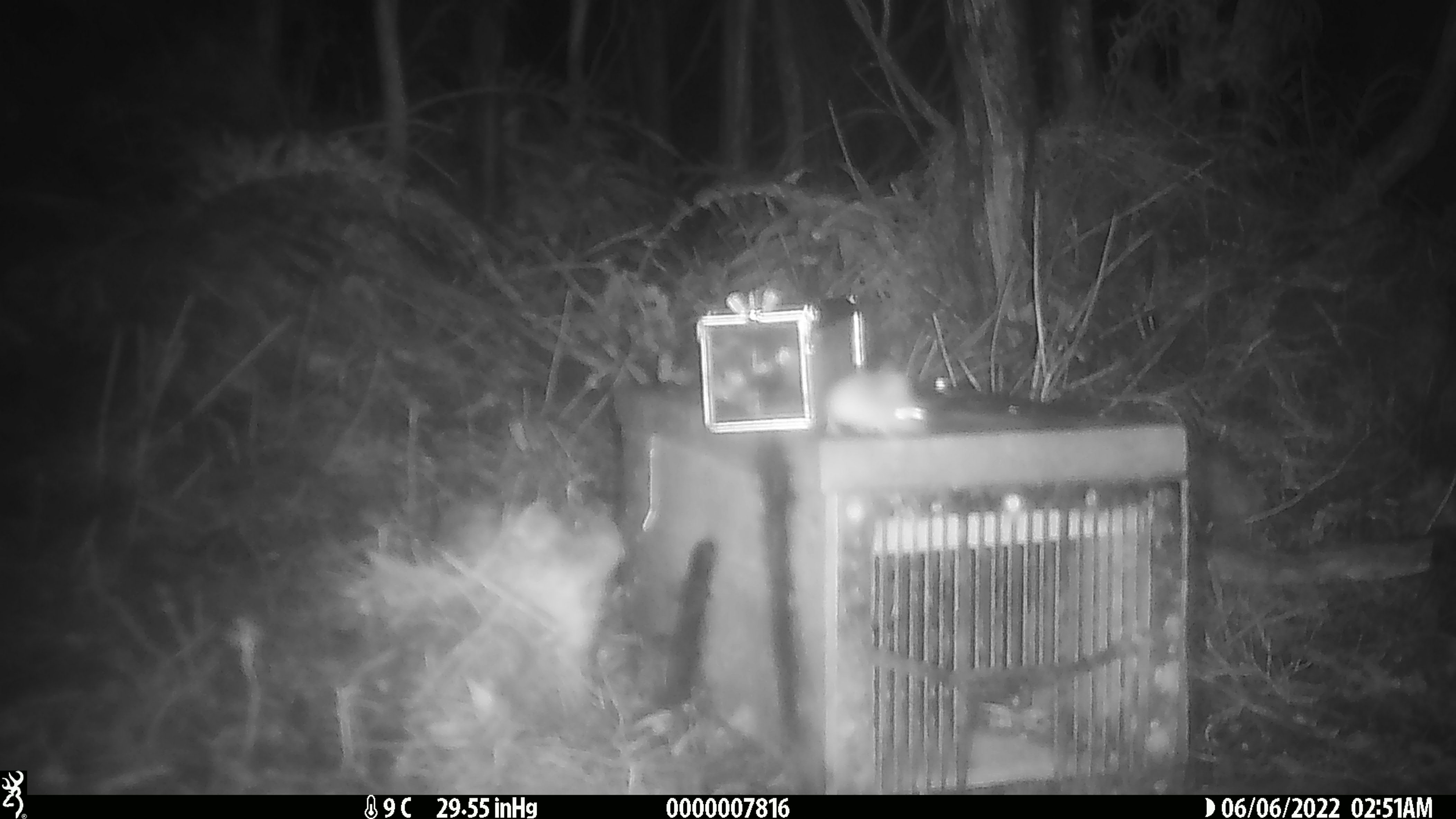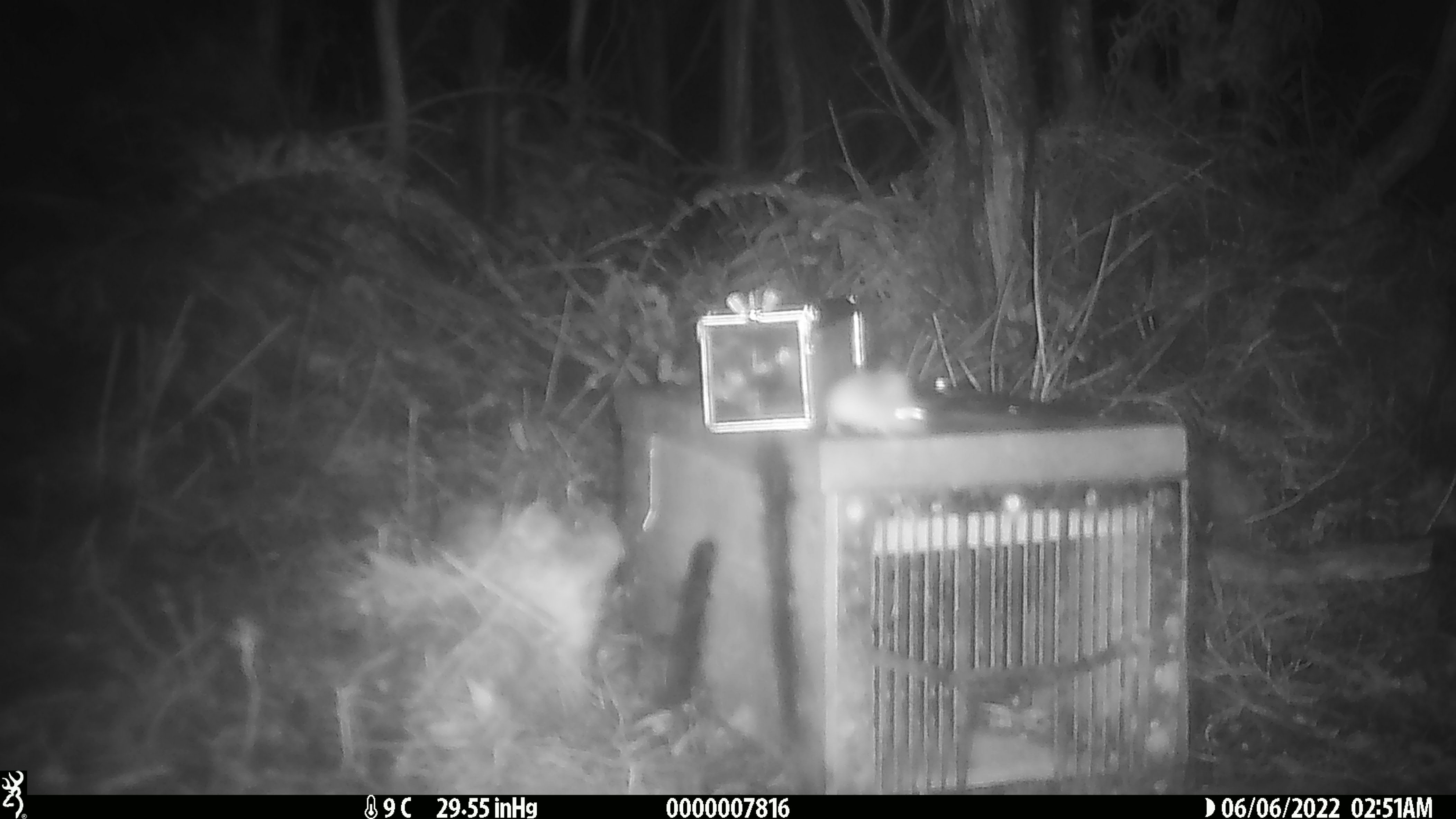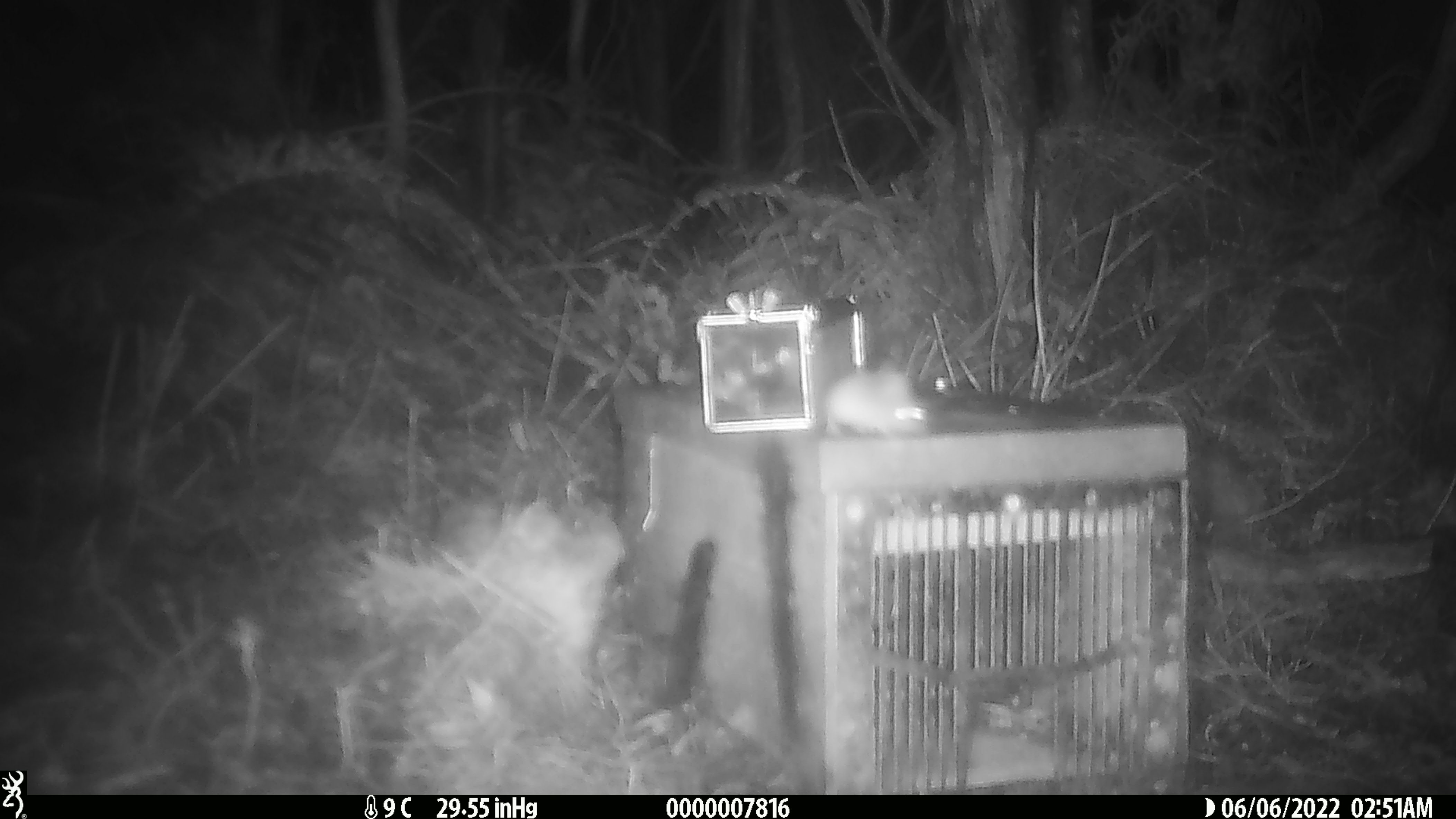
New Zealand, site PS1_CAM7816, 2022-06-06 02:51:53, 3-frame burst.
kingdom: Animalia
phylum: Chordata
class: Mammalia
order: Rodentia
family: Muridae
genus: Mus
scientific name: Mus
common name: mouse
Mouse (Mus).